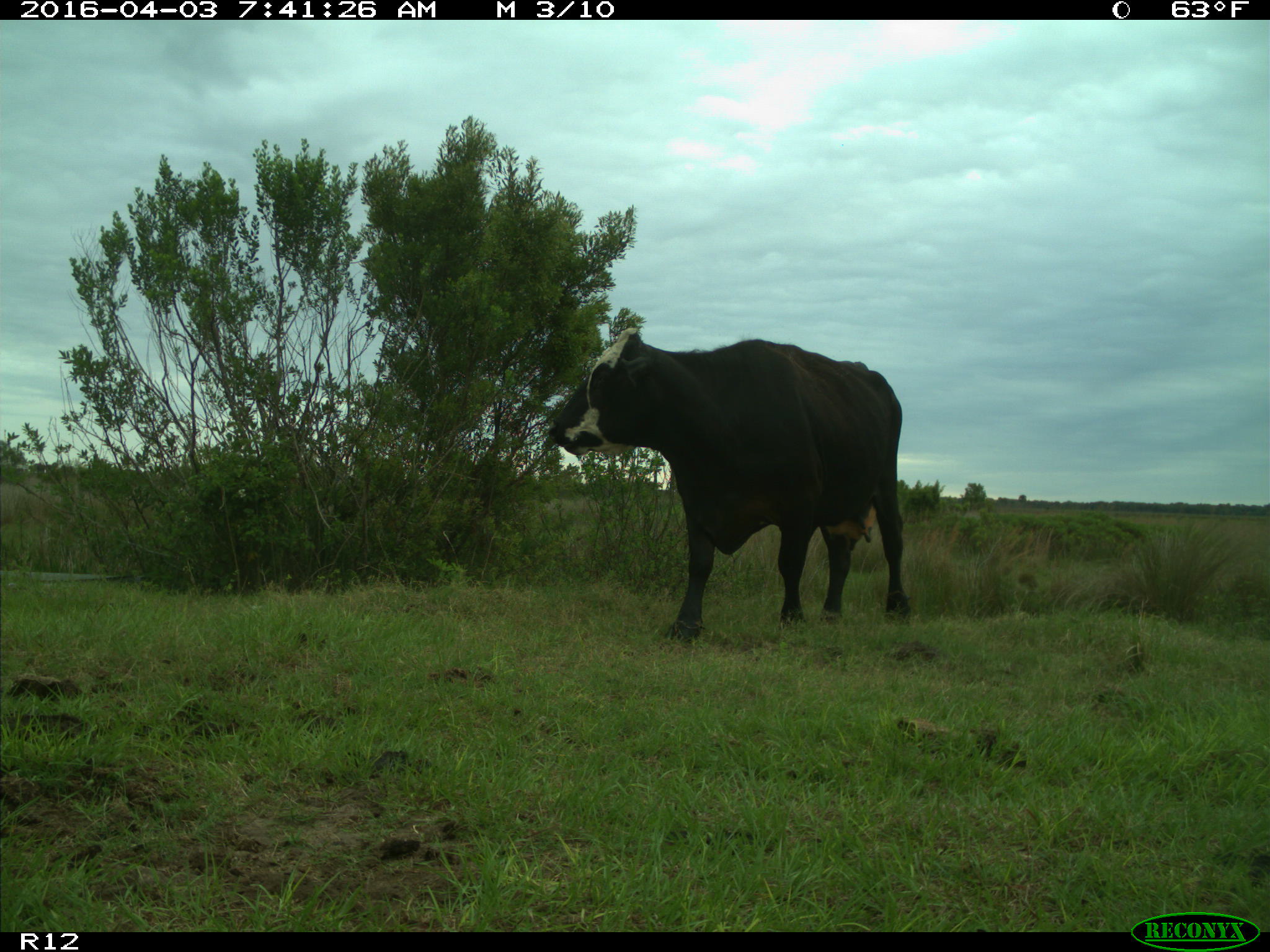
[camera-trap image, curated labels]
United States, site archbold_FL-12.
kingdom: Animalia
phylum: Chordata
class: Mammalia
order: Artiodactyla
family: Bovidae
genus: Bos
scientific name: Bos taurus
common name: domestic cow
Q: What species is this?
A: Bos taurus (domestic cow).